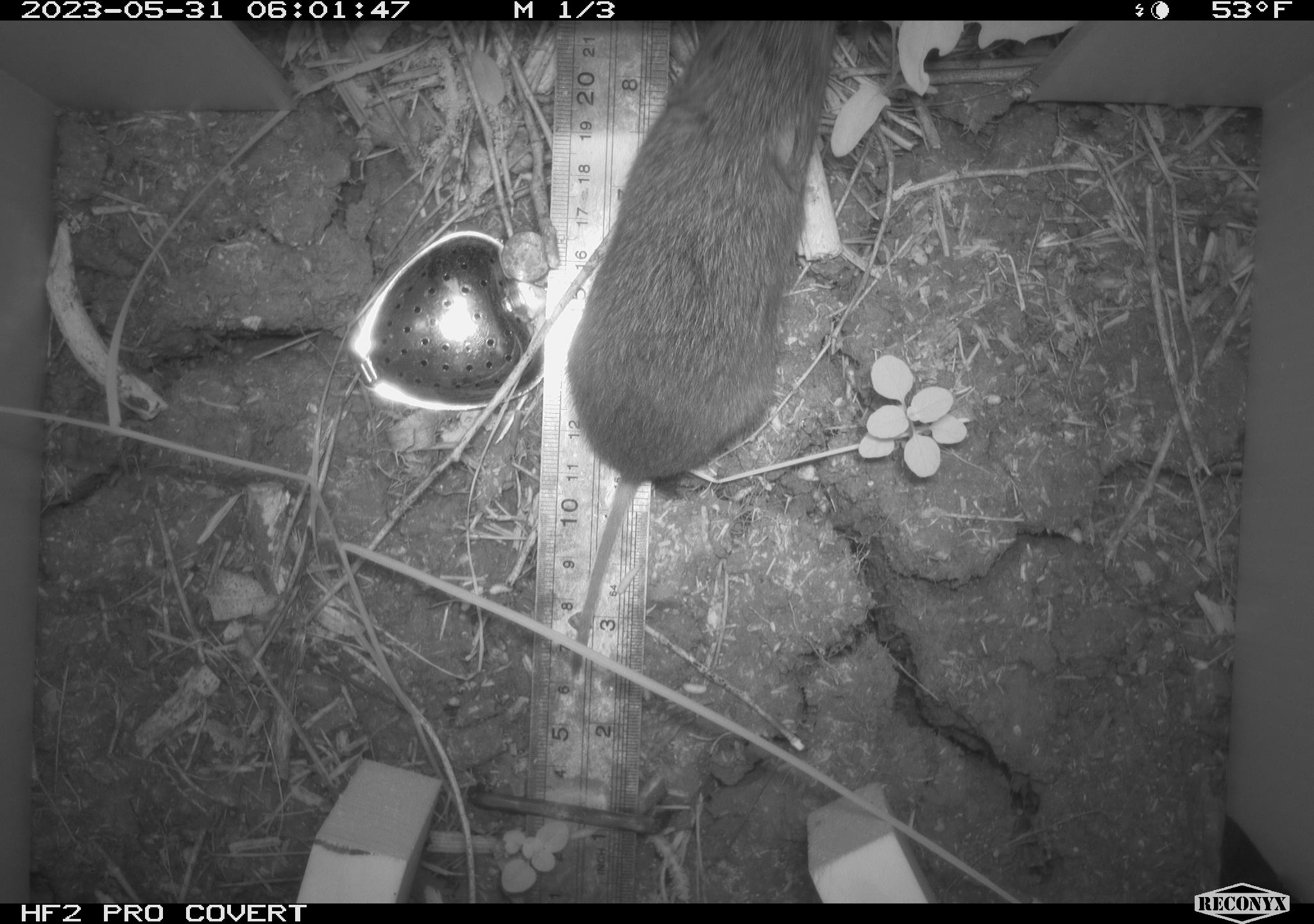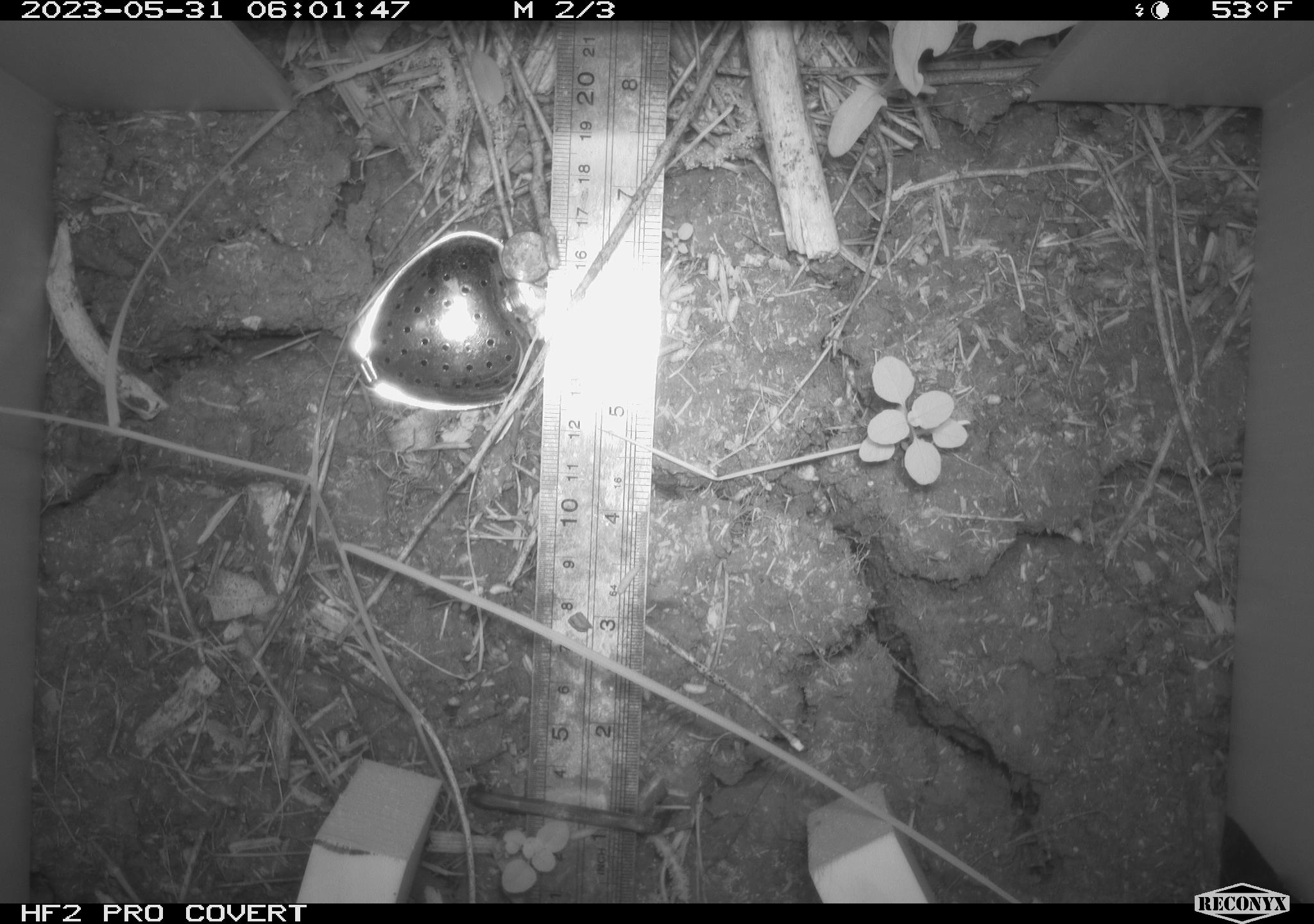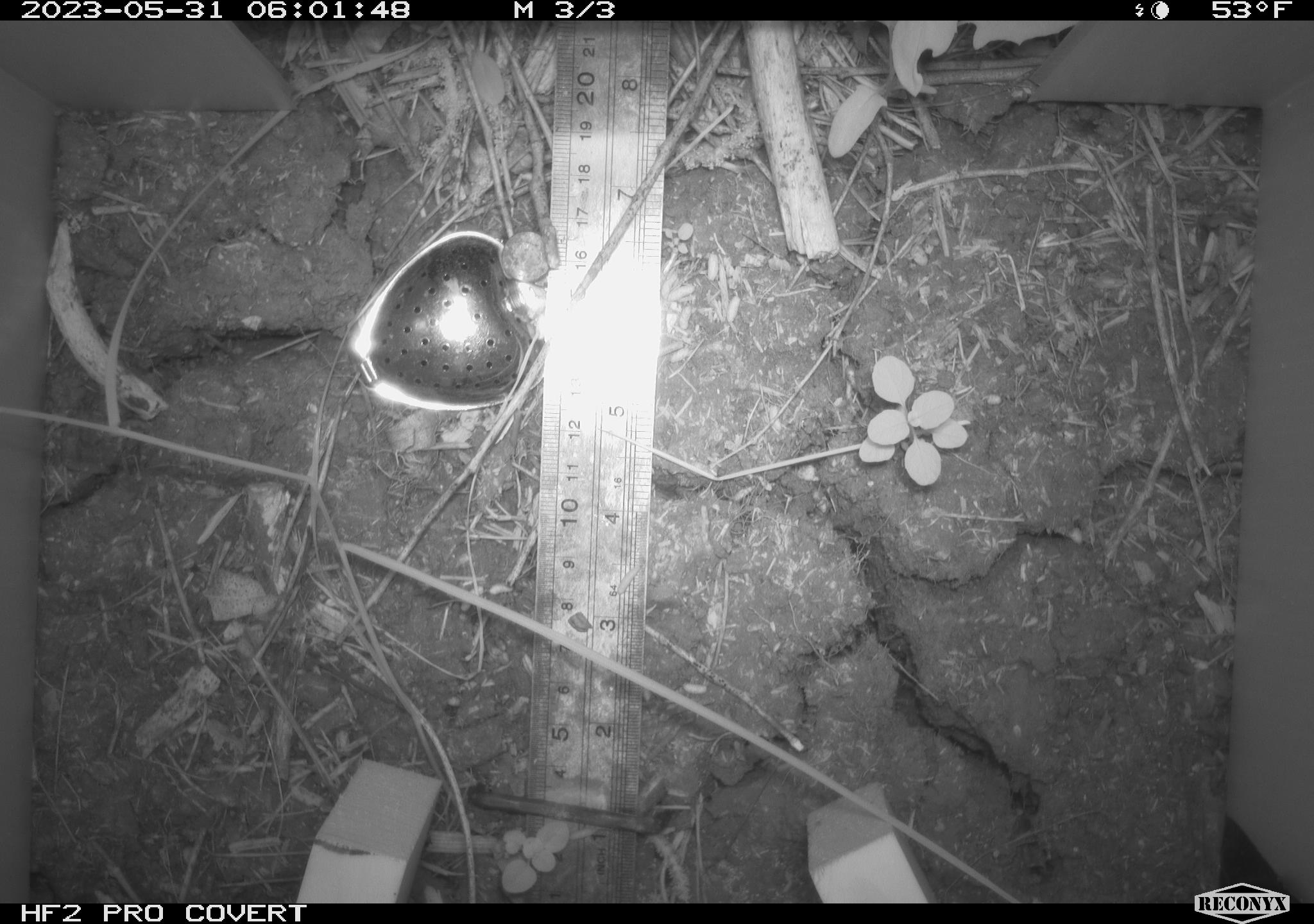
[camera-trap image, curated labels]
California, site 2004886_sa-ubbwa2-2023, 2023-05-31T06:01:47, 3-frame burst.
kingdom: Animalia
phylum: Chordata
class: Mammalia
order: Rodentia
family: Cricetidae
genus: Microtus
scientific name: Microtus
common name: meadow vole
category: microtus species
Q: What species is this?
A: Microtus species (meadow vole) (Microtus).